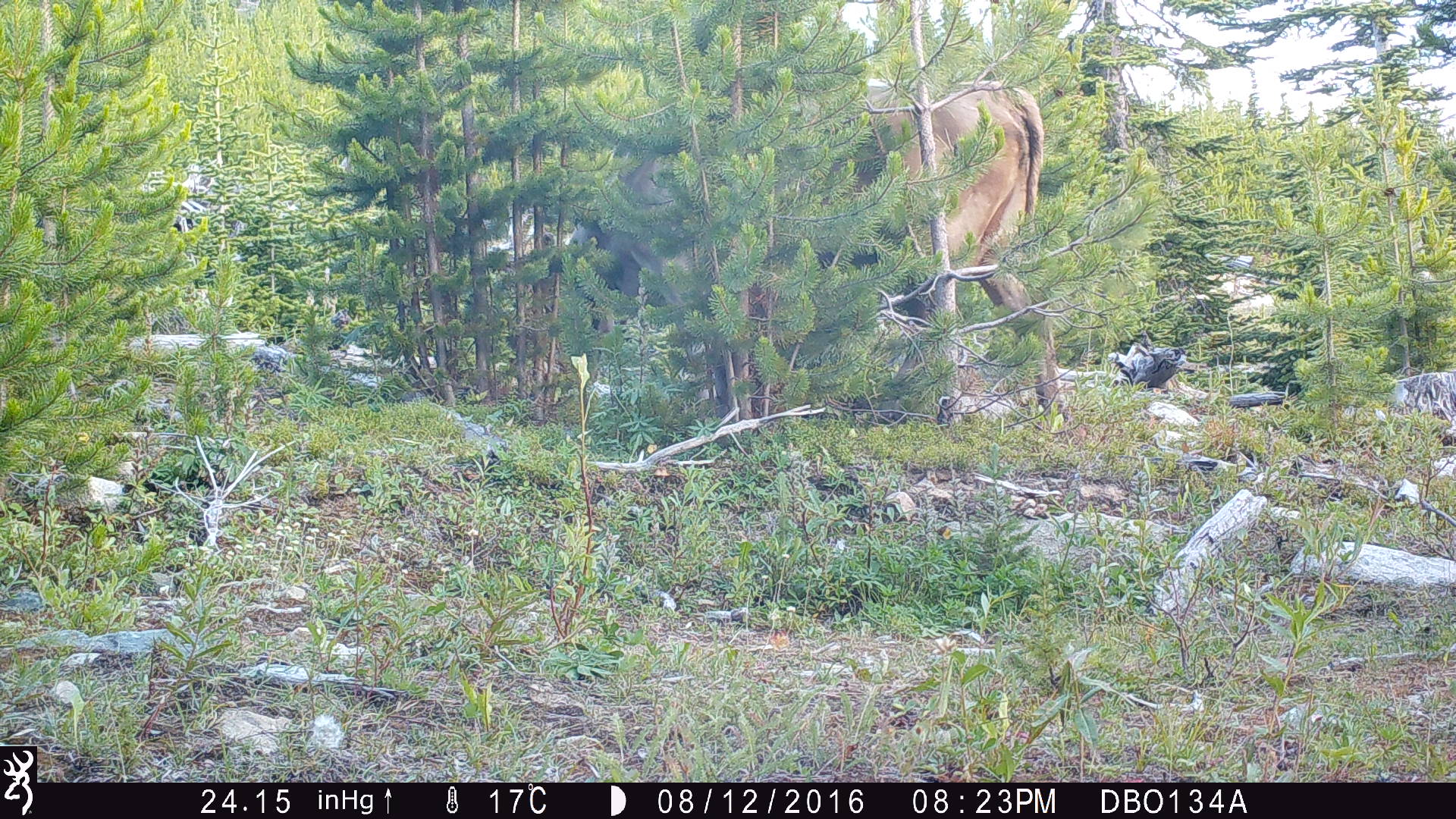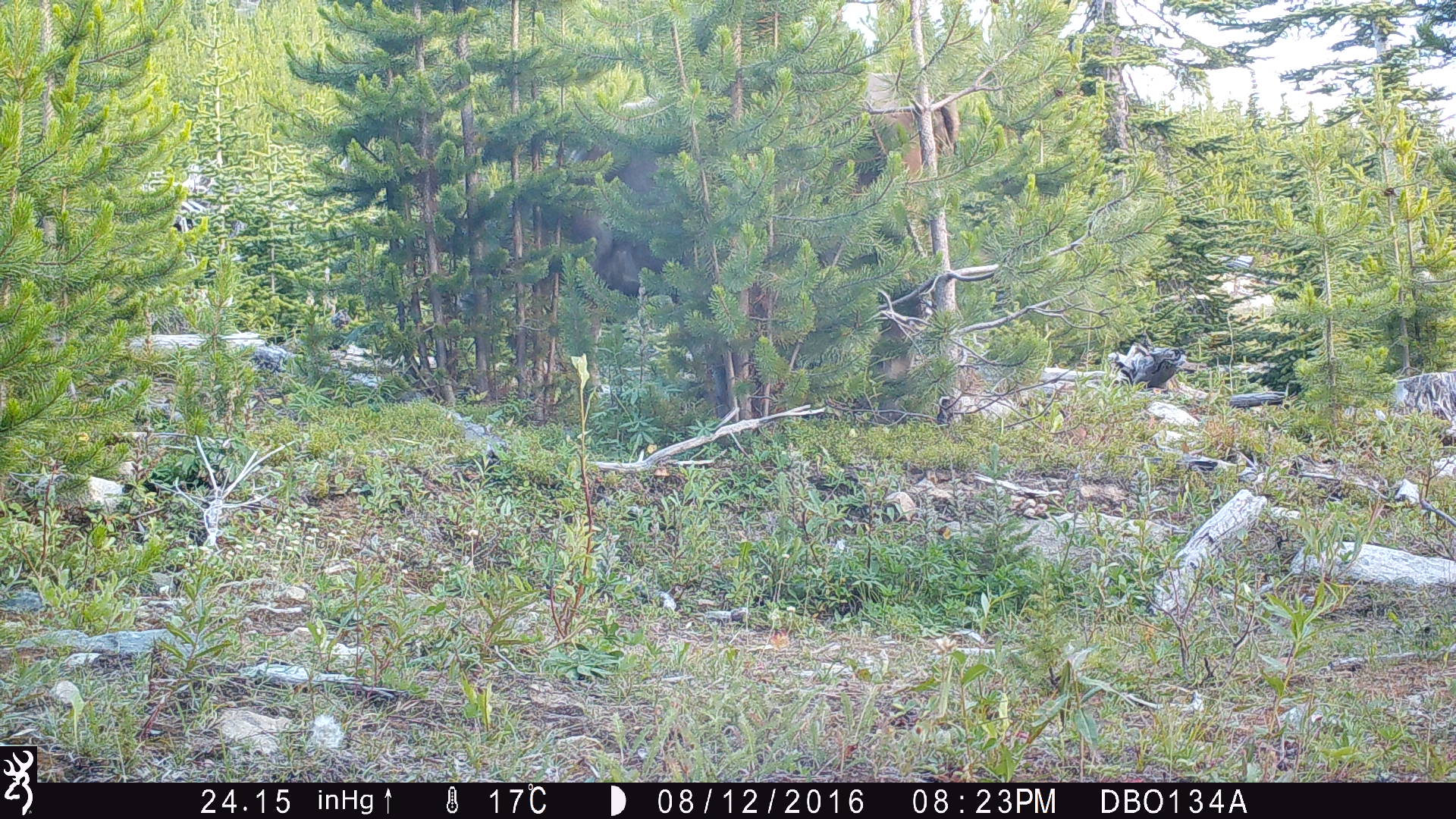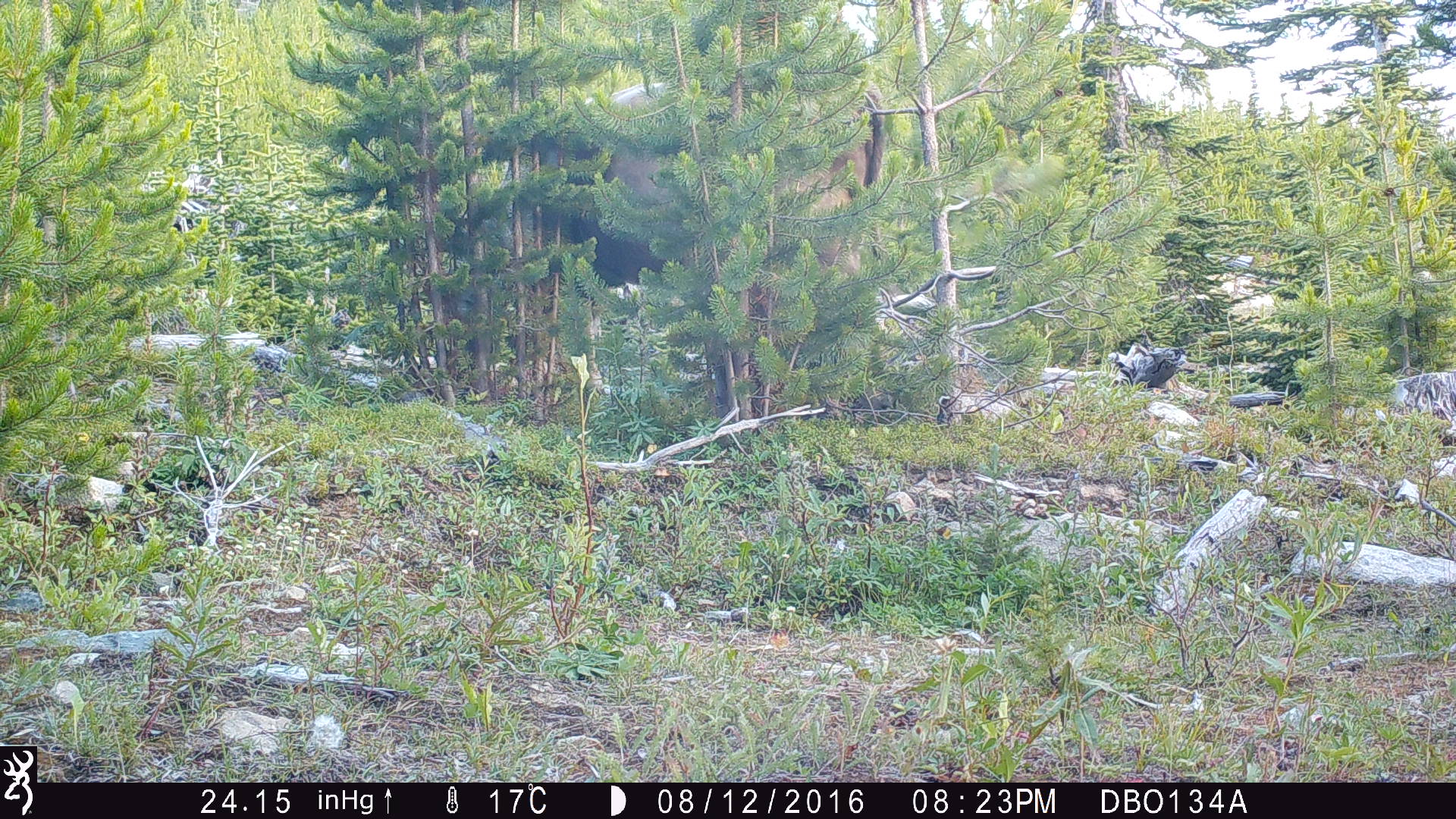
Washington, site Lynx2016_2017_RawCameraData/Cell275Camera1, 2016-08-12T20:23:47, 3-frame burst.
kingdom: Animalia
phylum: Chordata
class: Mammalia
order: Artiodactyla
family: Bovidae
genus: Bos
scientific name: Bos taurus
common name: domestic cattle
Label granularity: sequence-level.